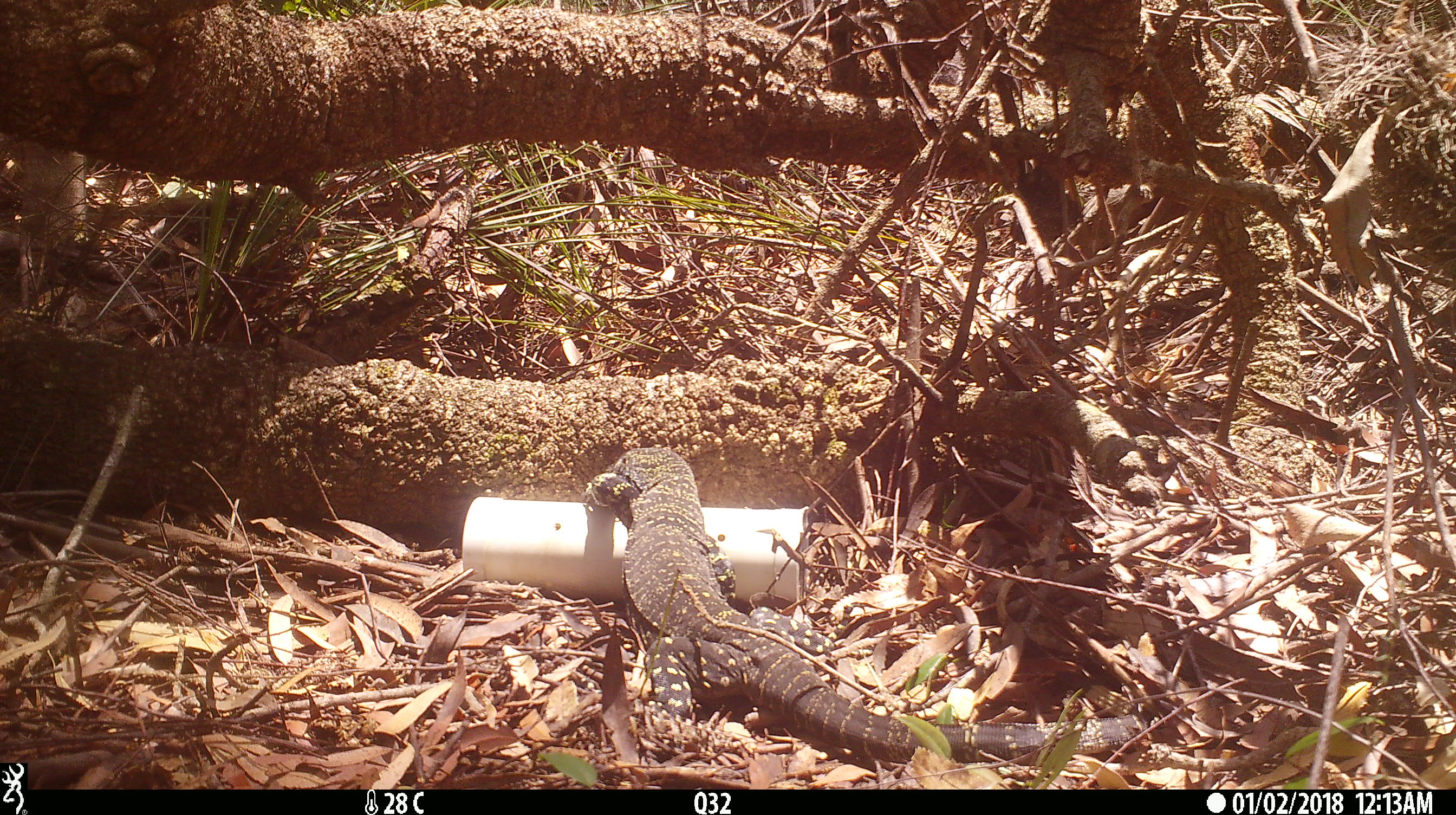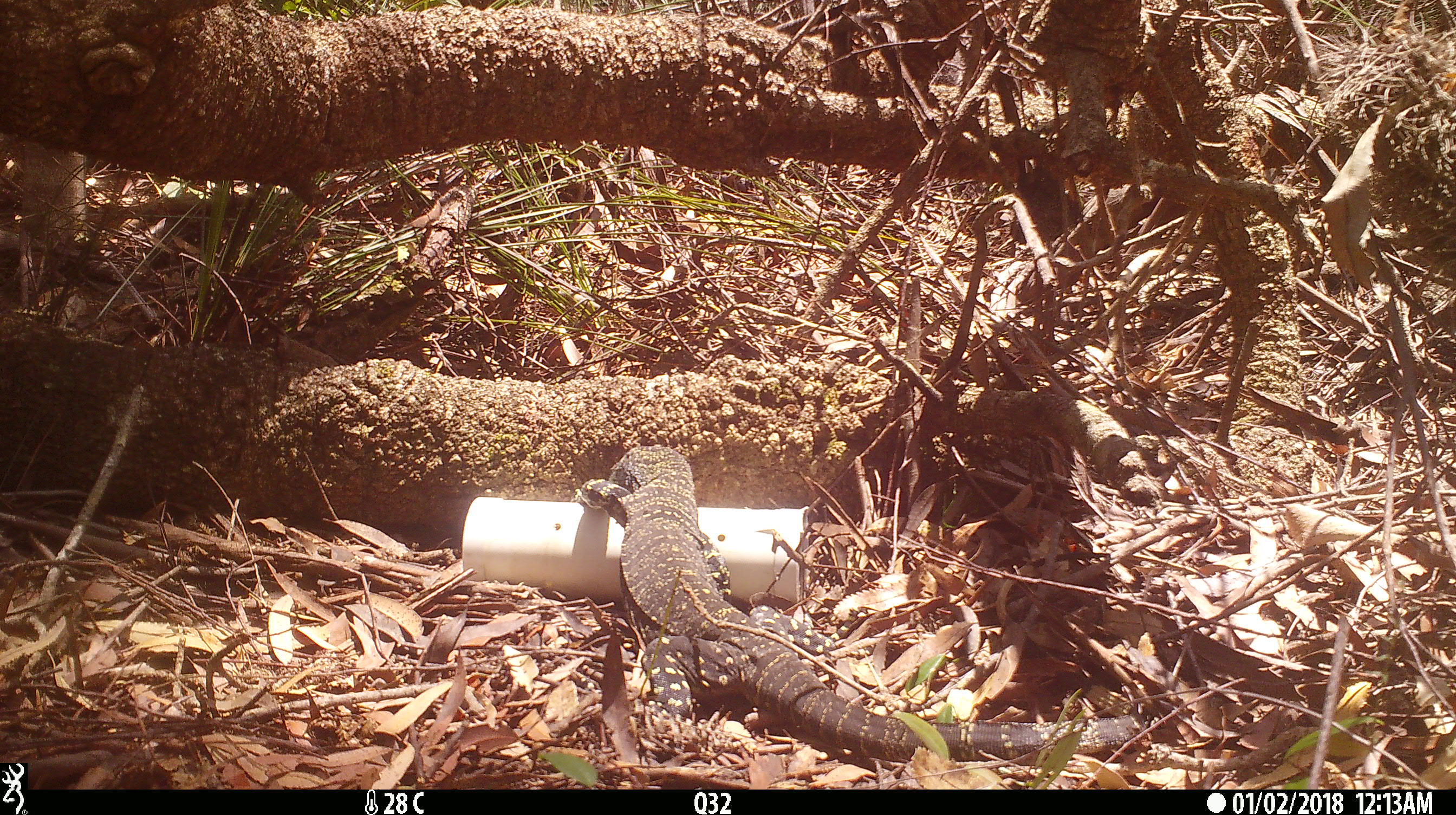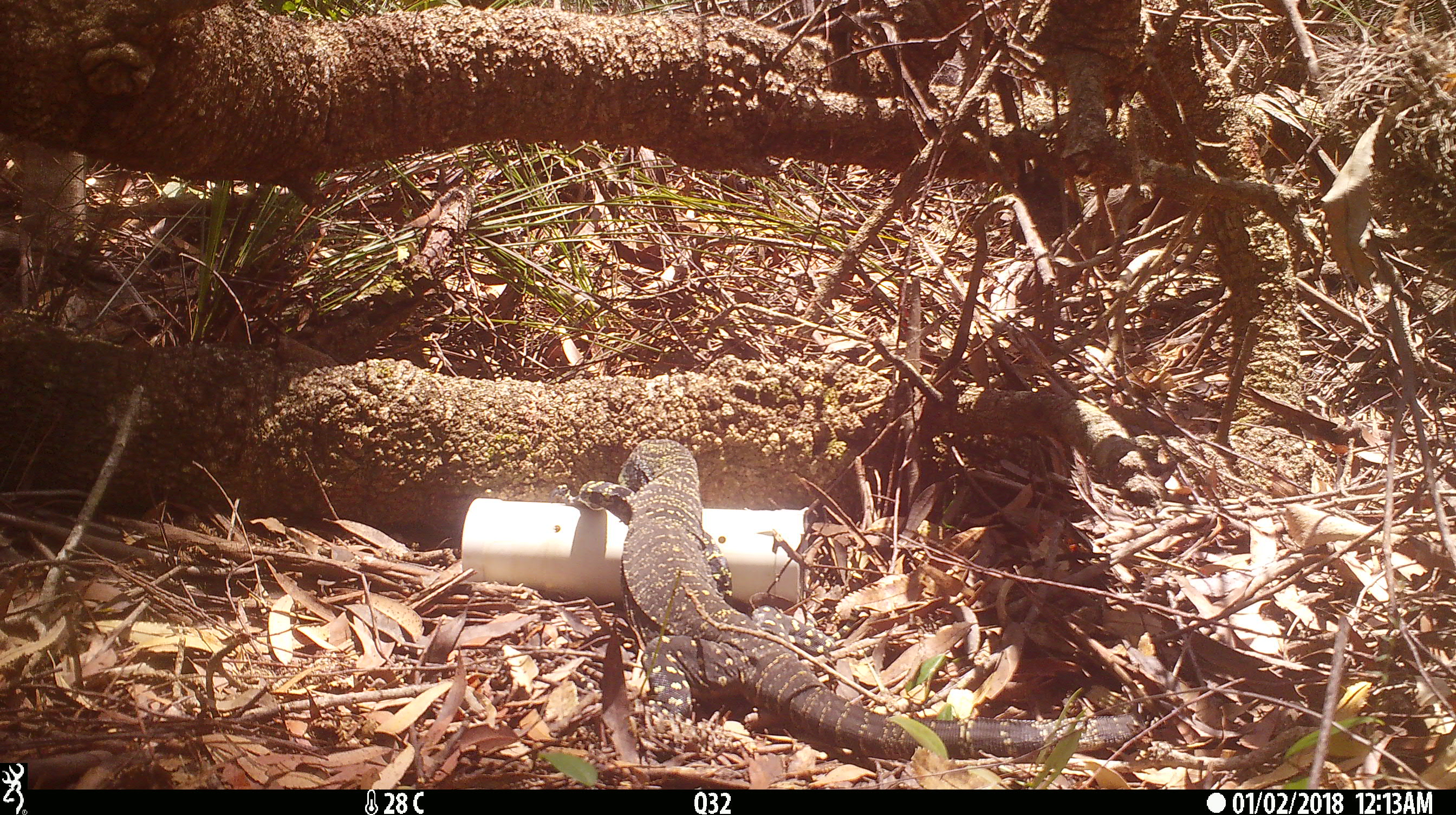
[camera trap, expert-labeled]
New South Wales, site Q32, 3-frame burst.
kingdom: Animalia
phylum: Chordata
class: Reptilia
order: Squamata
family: Varanidae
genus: Varanus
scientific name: Varanus varius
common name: lace monitor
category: goanna